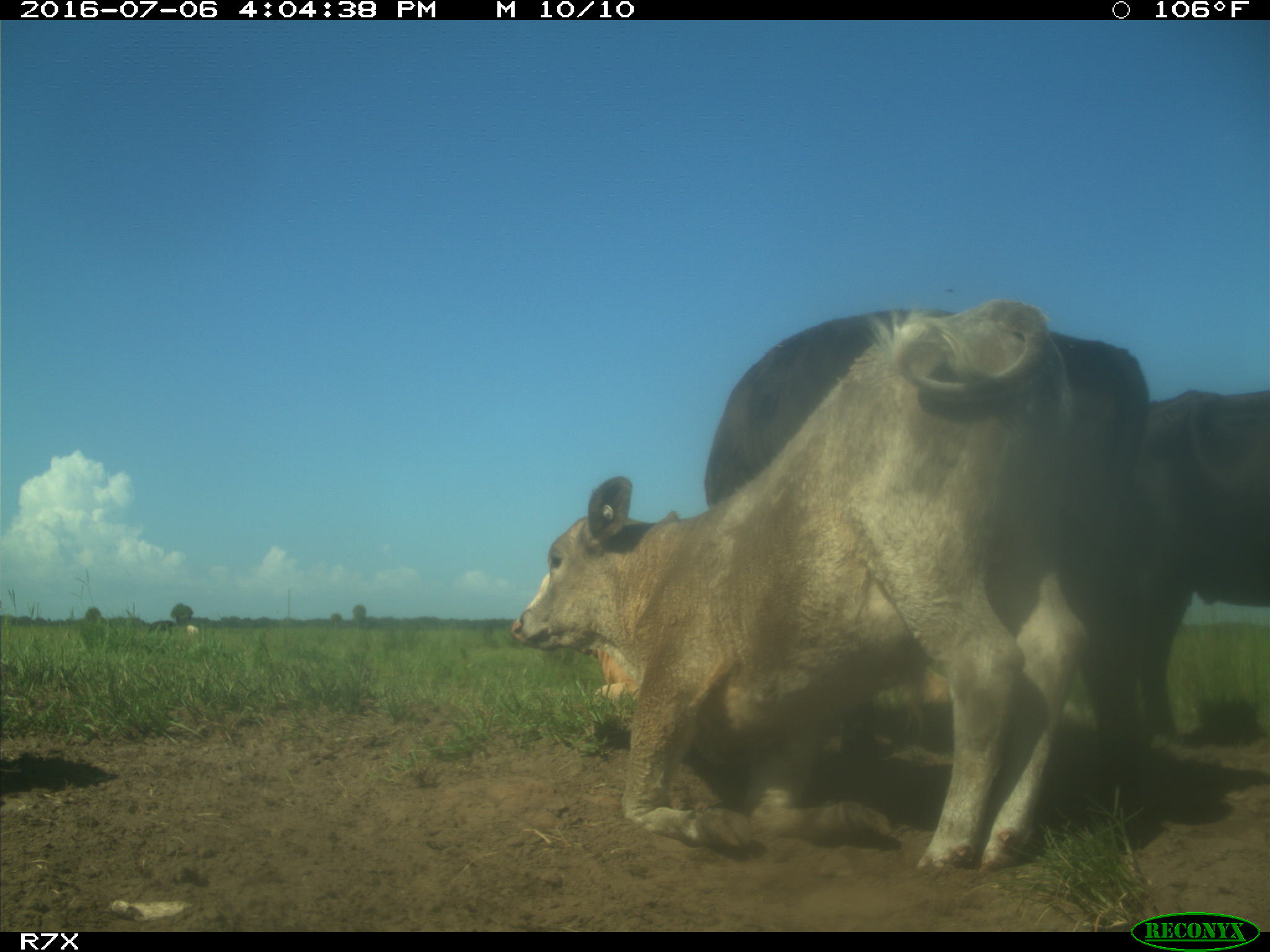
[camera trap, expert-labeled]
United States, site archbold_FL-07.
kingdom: Animalia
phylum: Chordata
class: Mammalia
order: Artiodactyla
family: Bovidae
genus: Bos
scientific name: Bos taurus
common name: domestic cow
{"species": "Bos taurus (domestic cow)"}